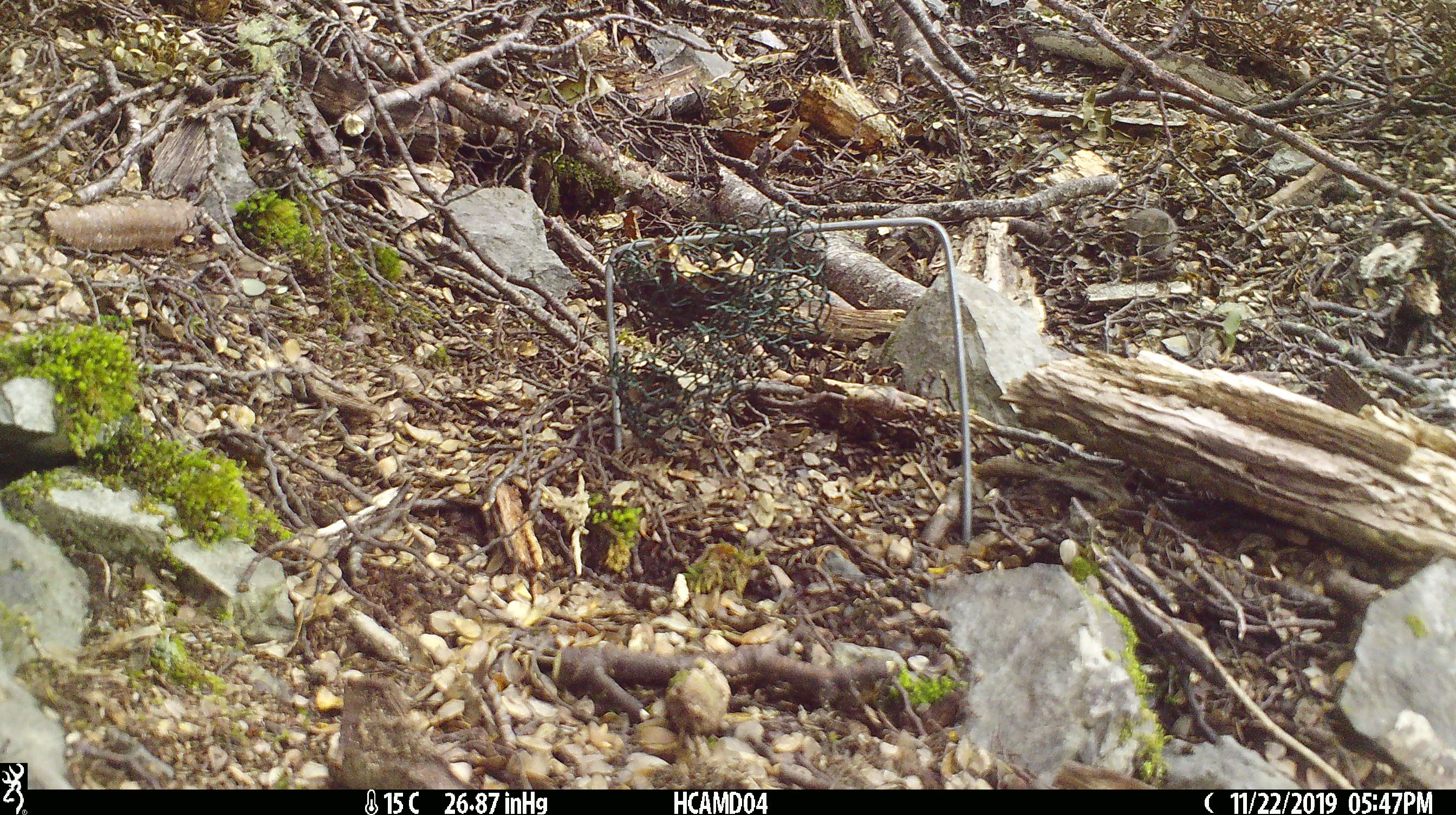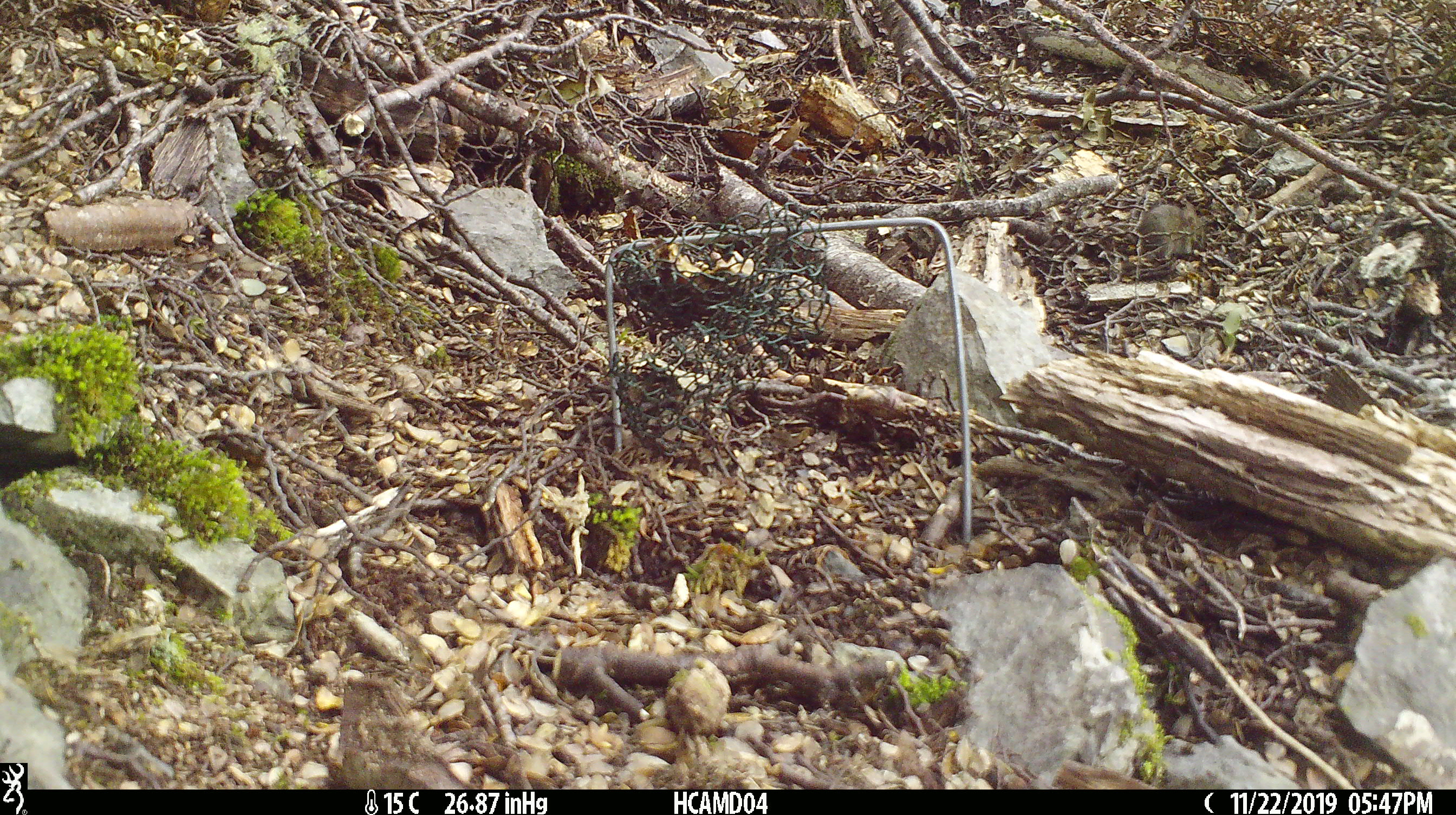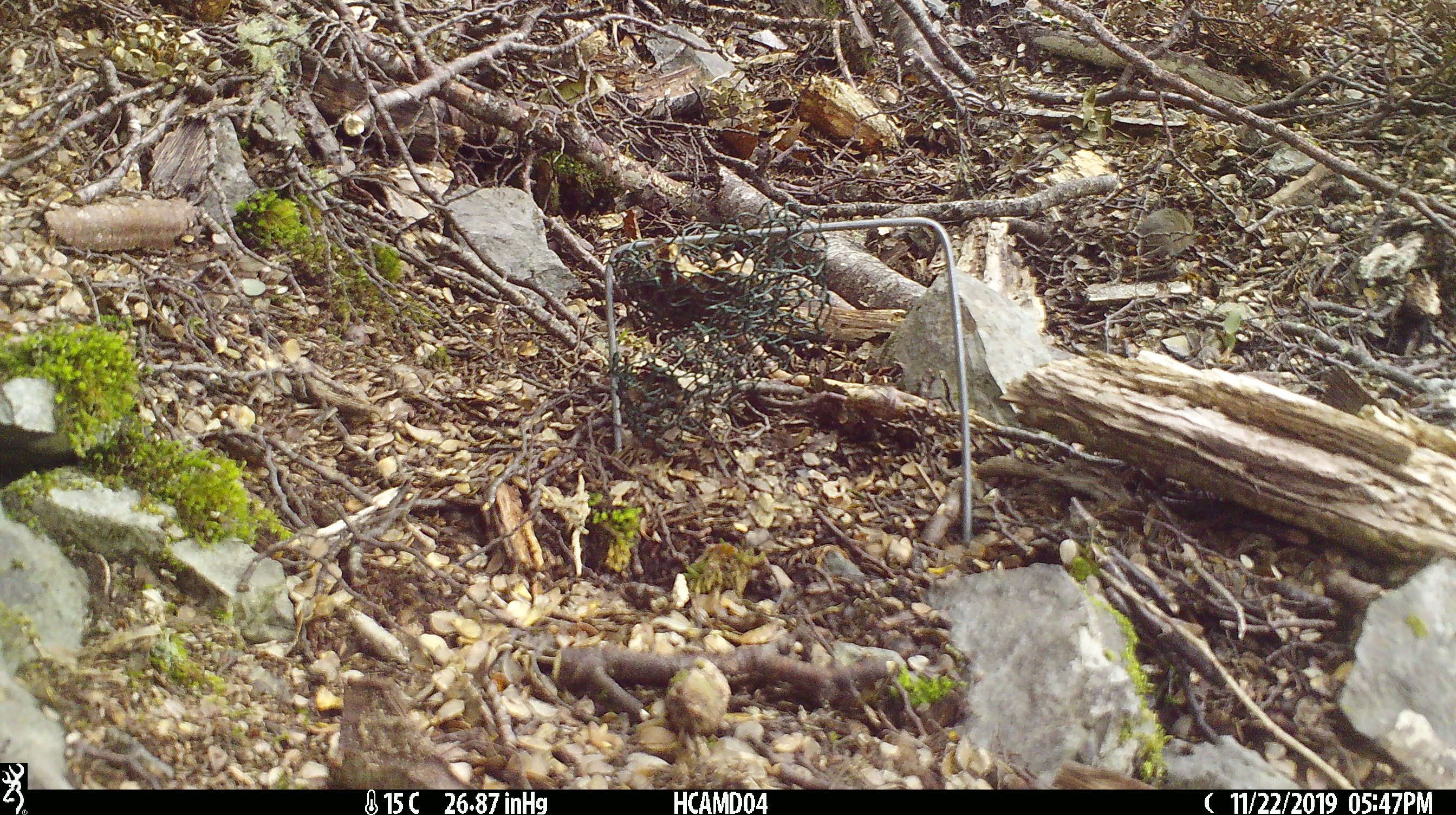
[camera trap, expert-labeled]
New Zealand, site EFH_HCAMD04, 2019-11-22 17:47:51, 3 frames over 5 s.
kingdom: Animalia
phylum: Chordata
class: Mammalia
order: Rodentia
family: Muridae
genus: Mus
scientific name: Mus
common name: mouse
Mouse (Mus).